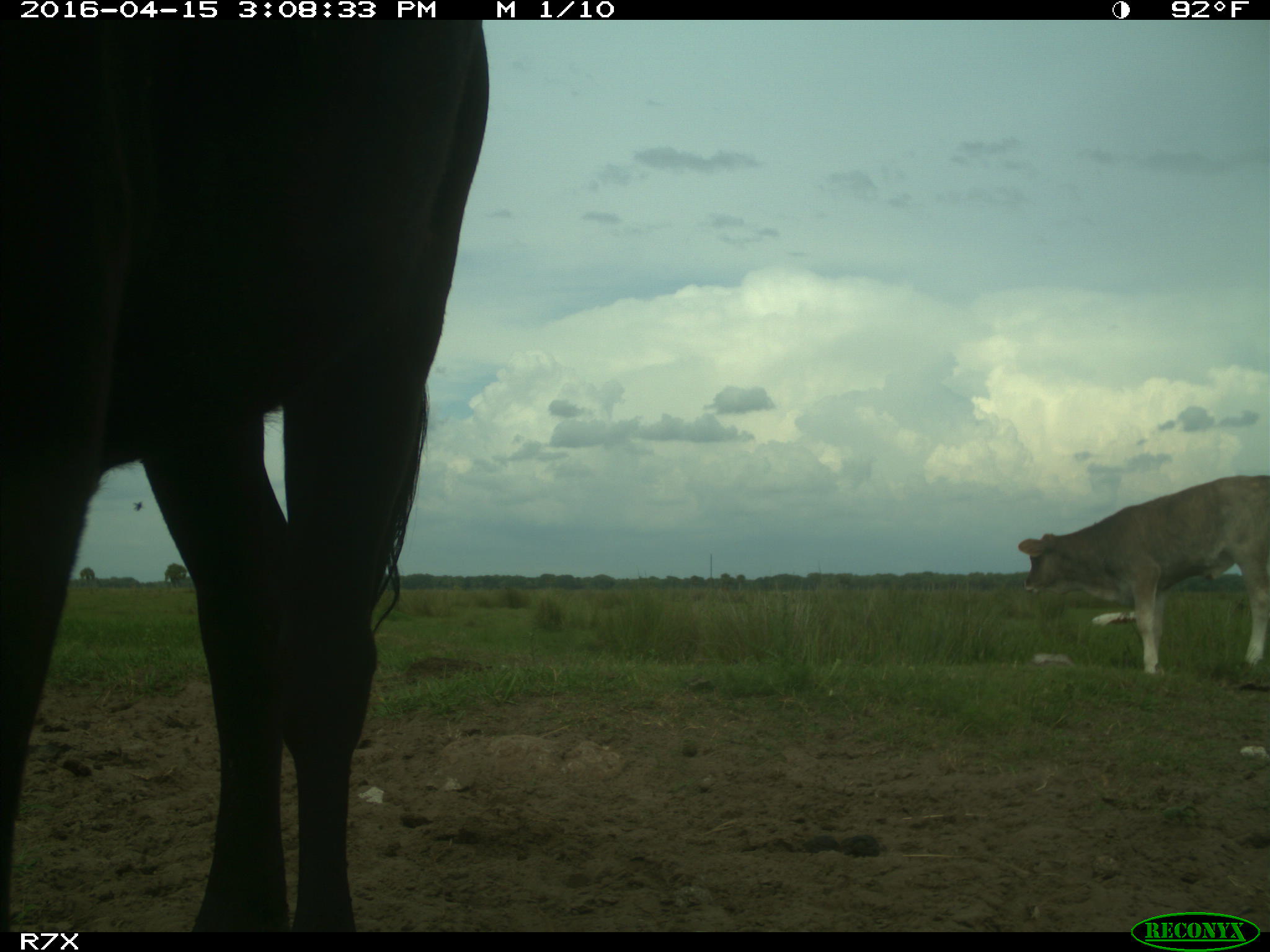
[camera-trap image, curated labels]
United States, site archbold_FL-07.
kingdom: Animalia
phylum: Chordata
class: Mammalia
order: Artiodactyla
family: Bovidae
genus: Bos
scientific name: Bos taurus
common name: domestic cow